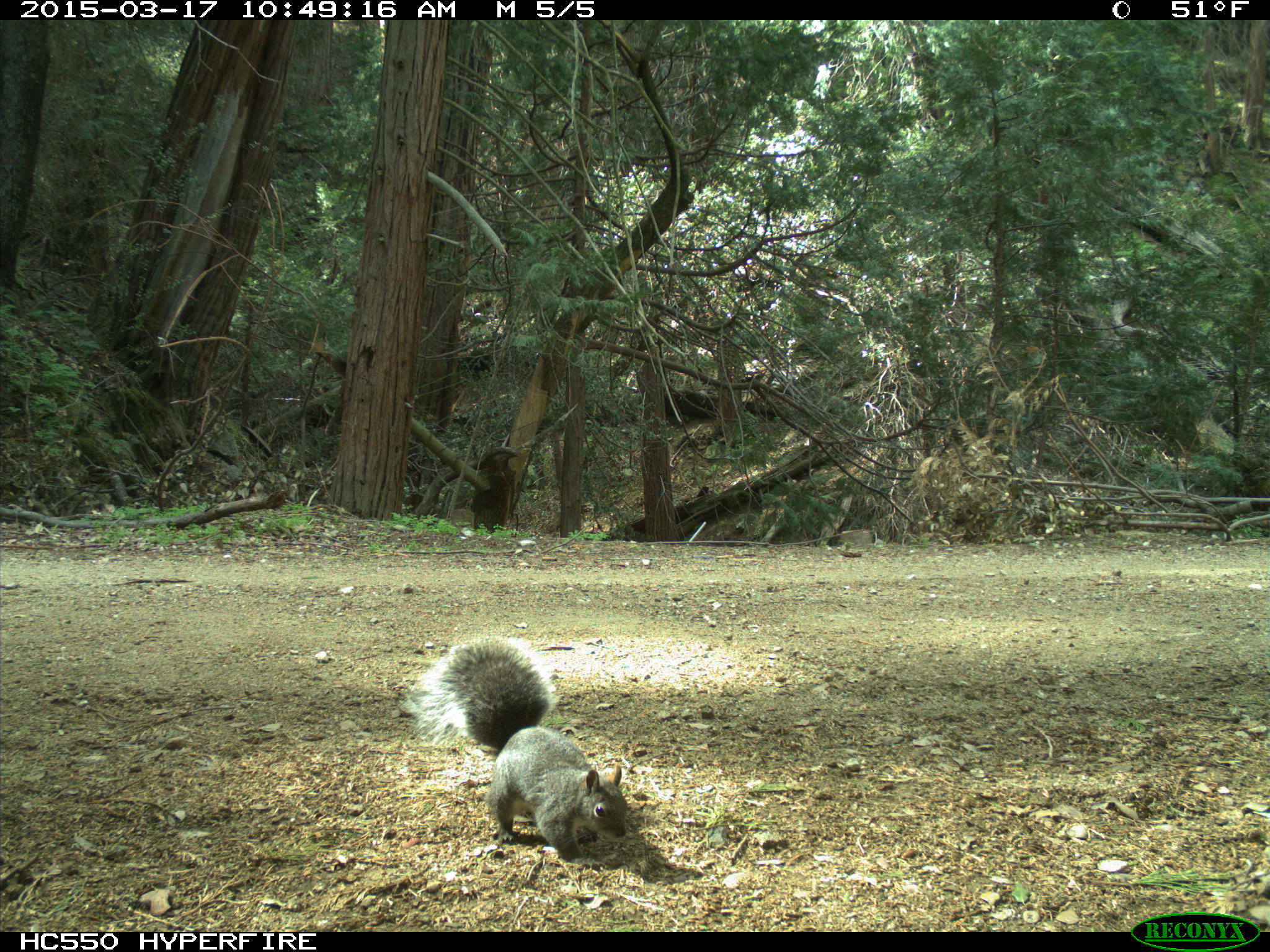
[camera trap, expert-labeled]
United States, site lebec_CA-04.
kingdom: Animalia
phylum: Chordata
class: Mammalia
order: Rodentia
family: Sciuridae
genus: Sciurus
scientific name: Sciurus carolinensis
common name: eastern gray squirrel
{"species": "Sciurus carolinensis (eastern gray squirrel)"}